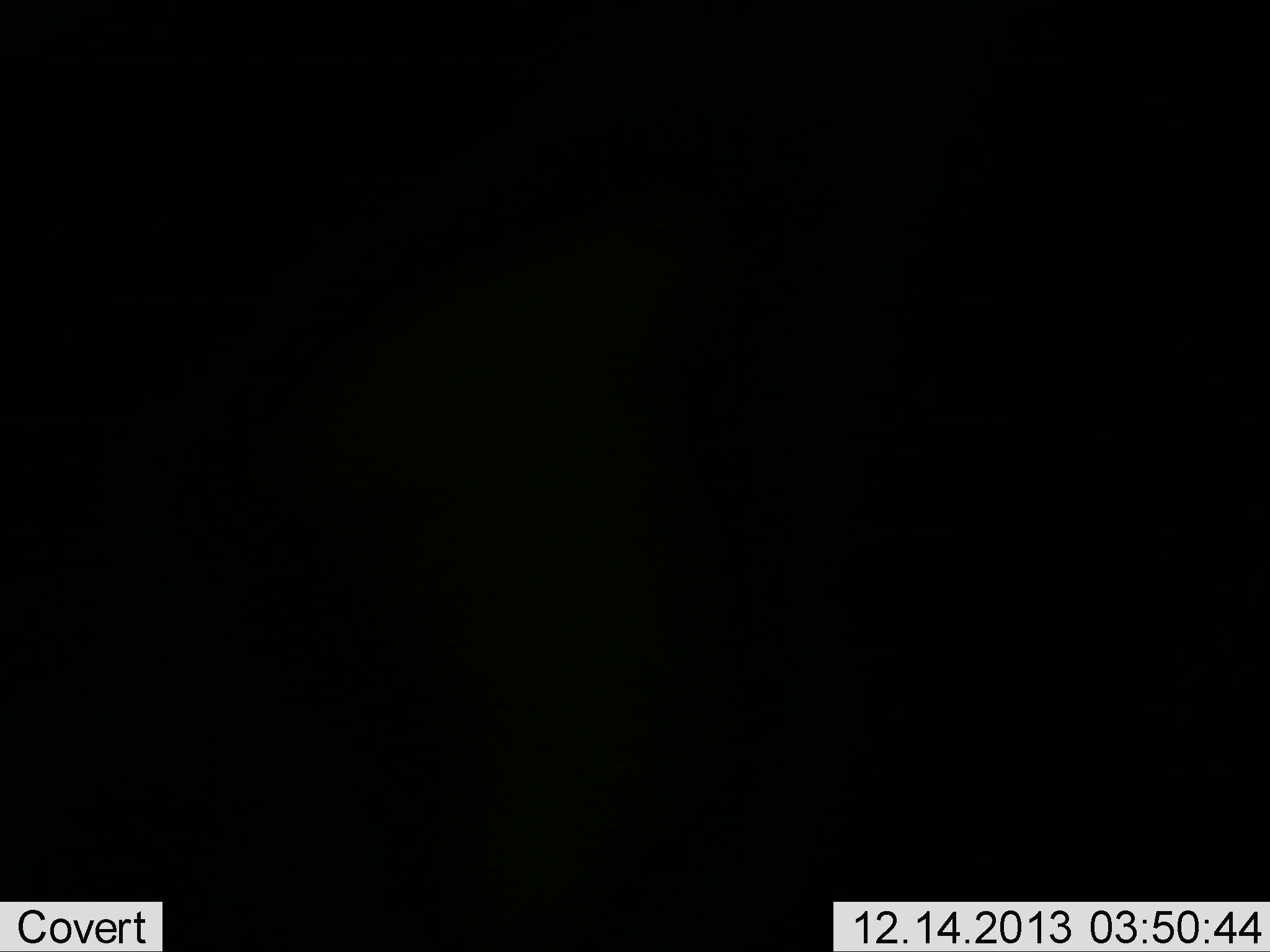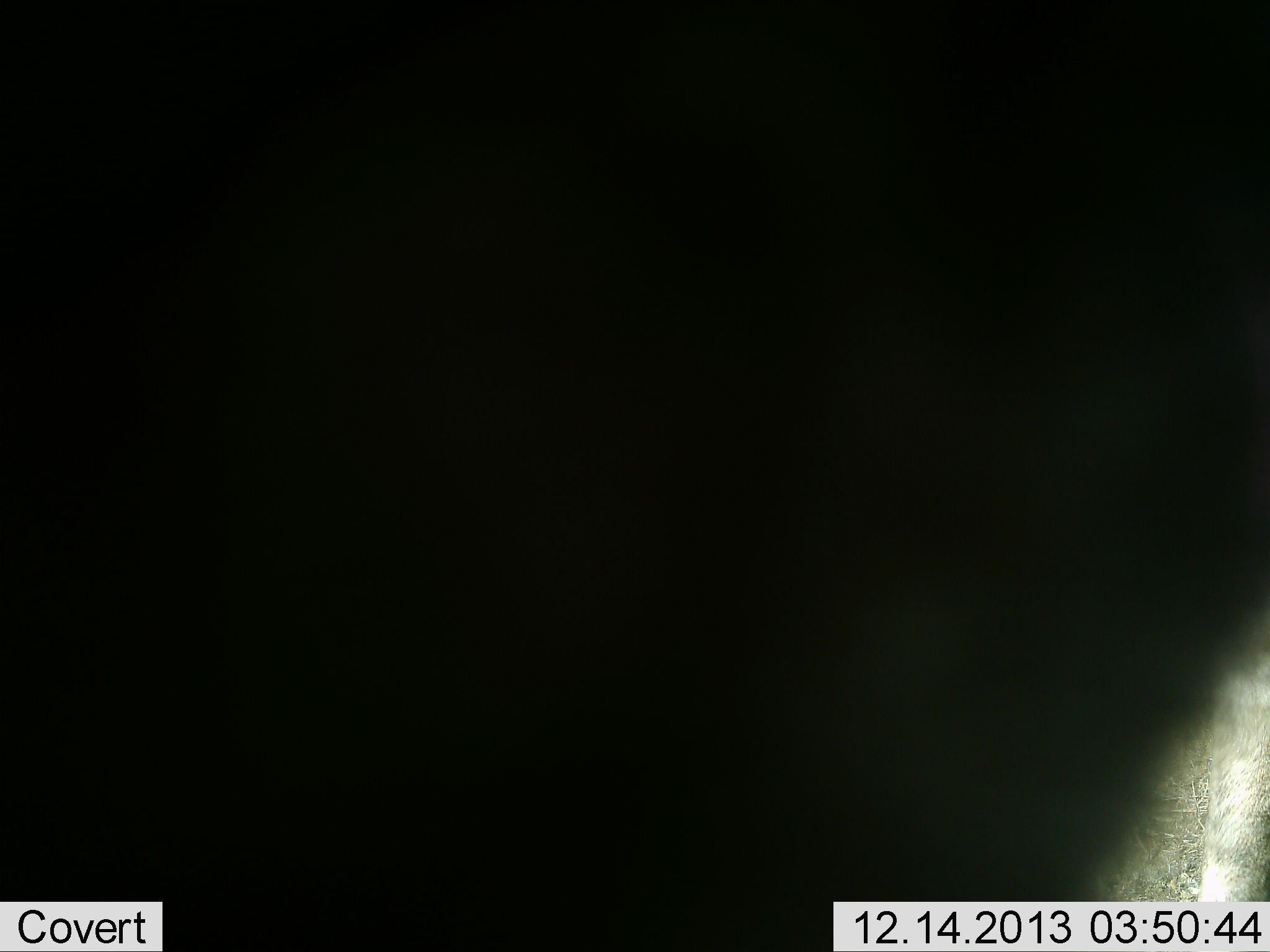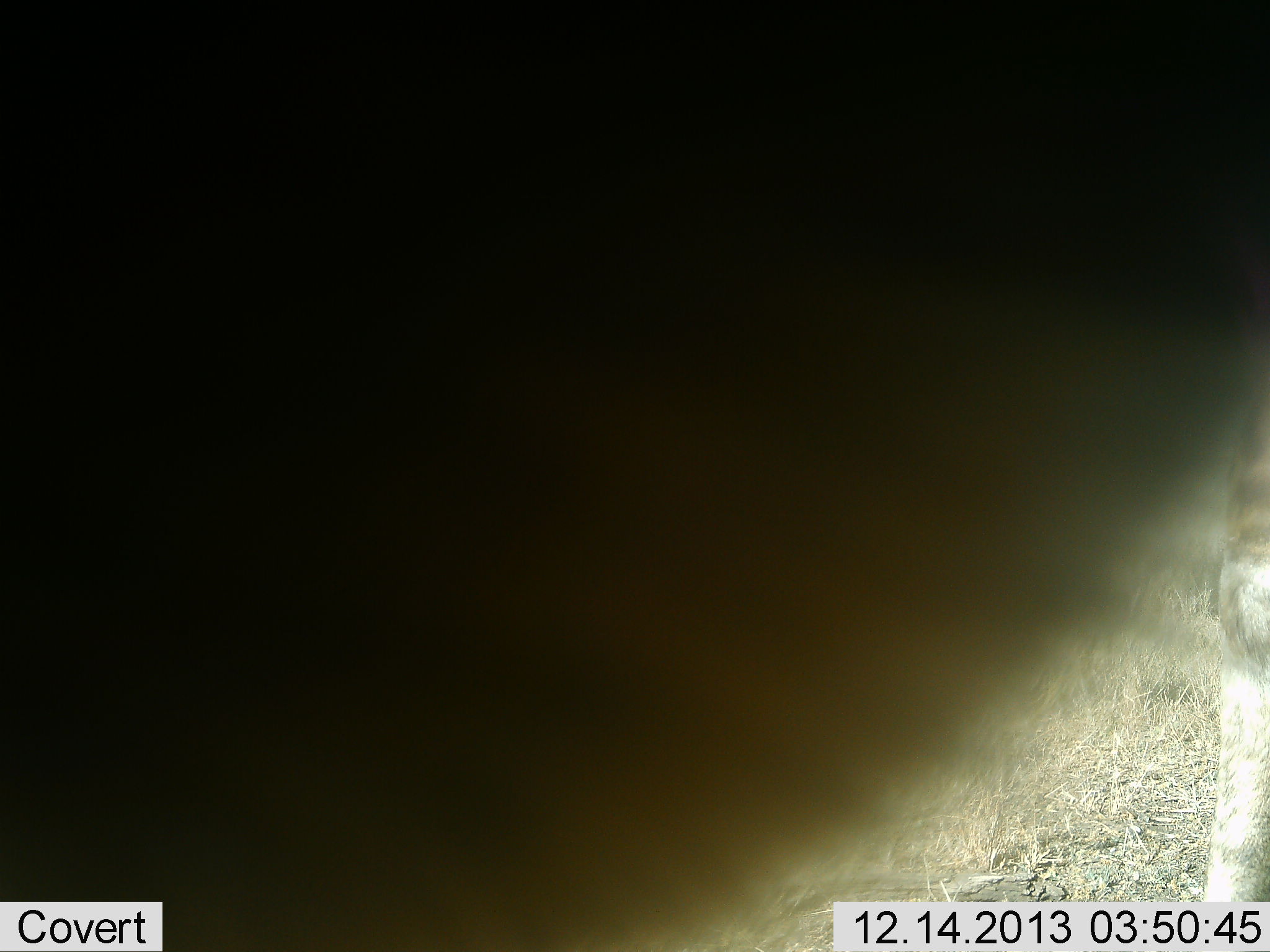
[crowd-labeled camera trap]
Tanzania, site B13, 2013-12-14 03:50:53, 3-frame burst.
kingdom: Animalia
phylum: Chordata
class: Mammalia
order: Artiodactyla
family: Bovidae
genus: Connochaetes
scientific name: Connochaetes taurinus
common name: blue wildebeest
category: wildebeest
Wildebeest (blue wildebeest) (Connochaetes taurinus), count 1. Behavior (volunteer vote fractions): standing 100%, resting 0%, moving 0%, interacting 0%. Young present (vote fraction): 0%. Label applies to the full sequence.